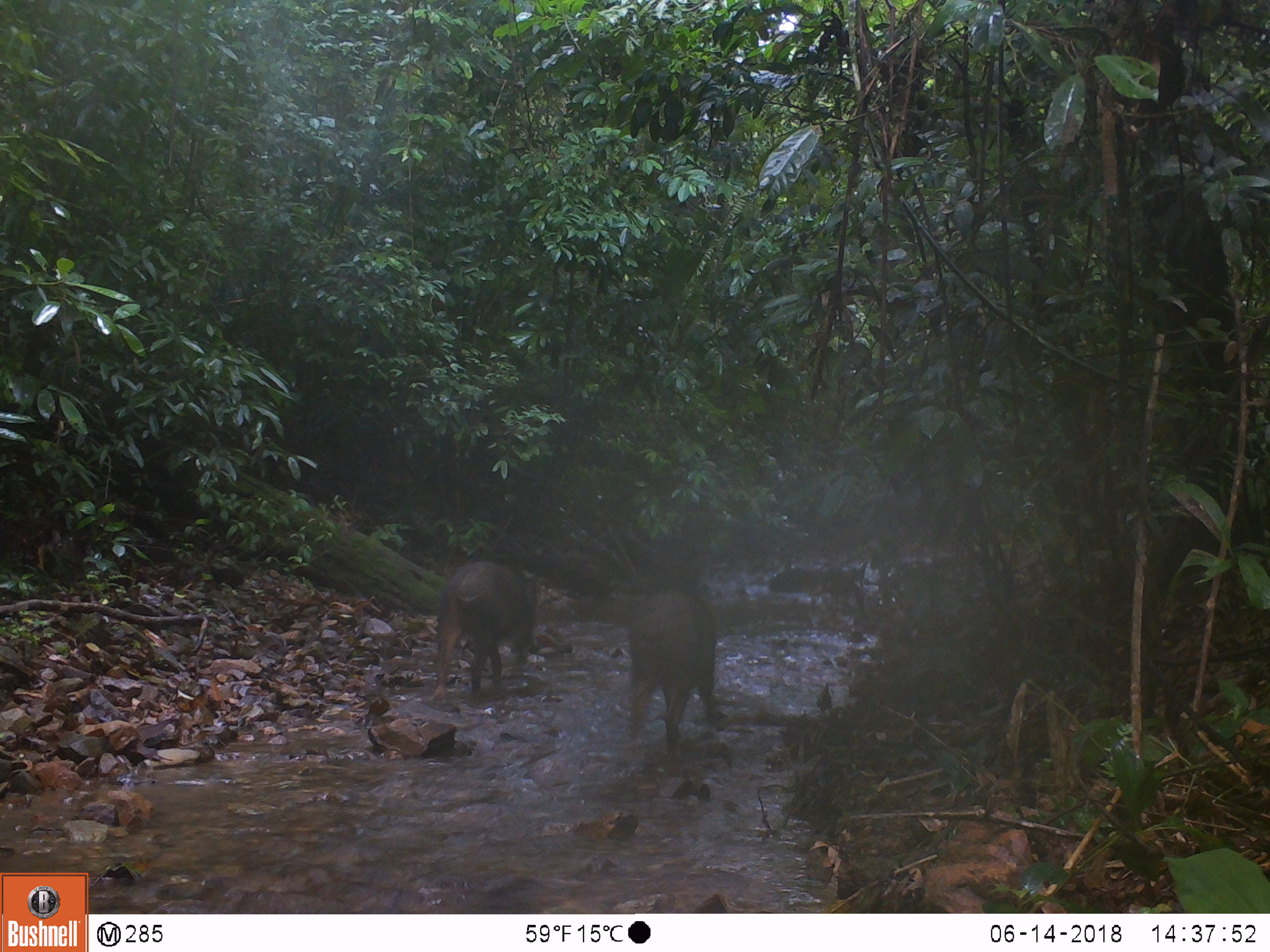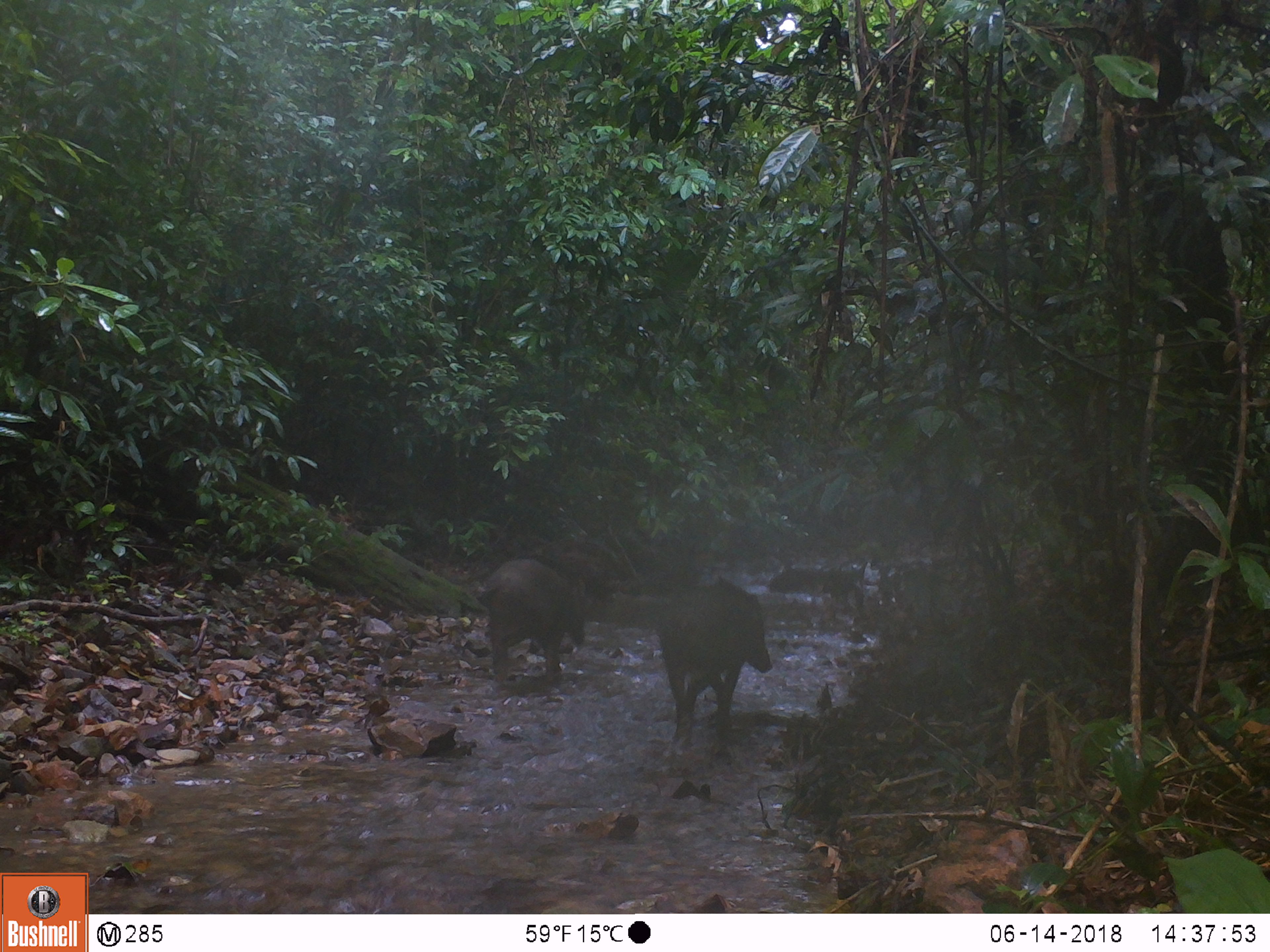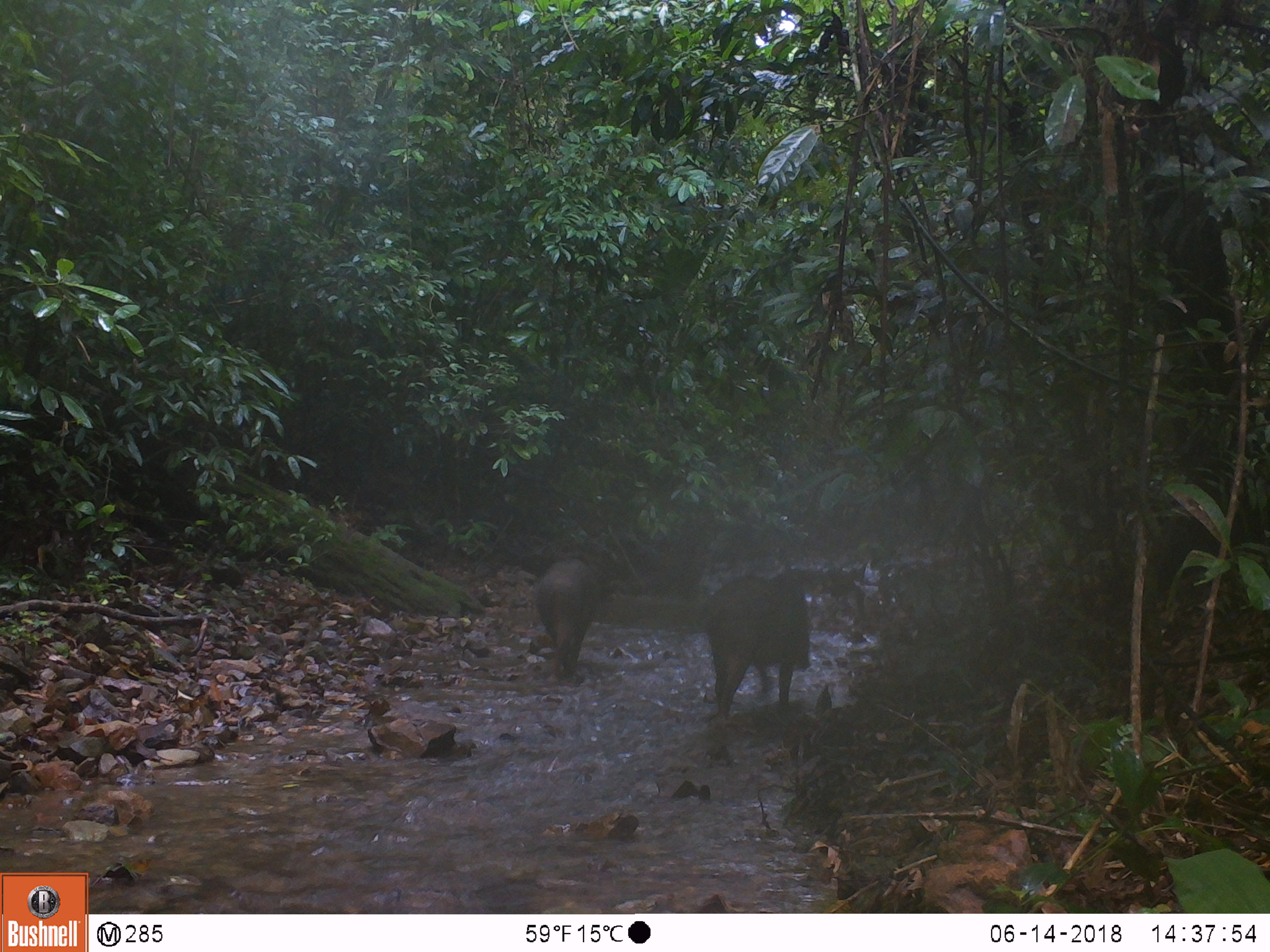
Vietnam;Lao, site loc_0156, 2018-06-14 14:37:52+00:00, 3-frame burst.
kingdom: Animalia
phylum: Chordata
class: Mammalia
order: Artiodactyla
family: Suidae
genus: Sus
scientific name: Sus scrofa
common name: eurasian wild pig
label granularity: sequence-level